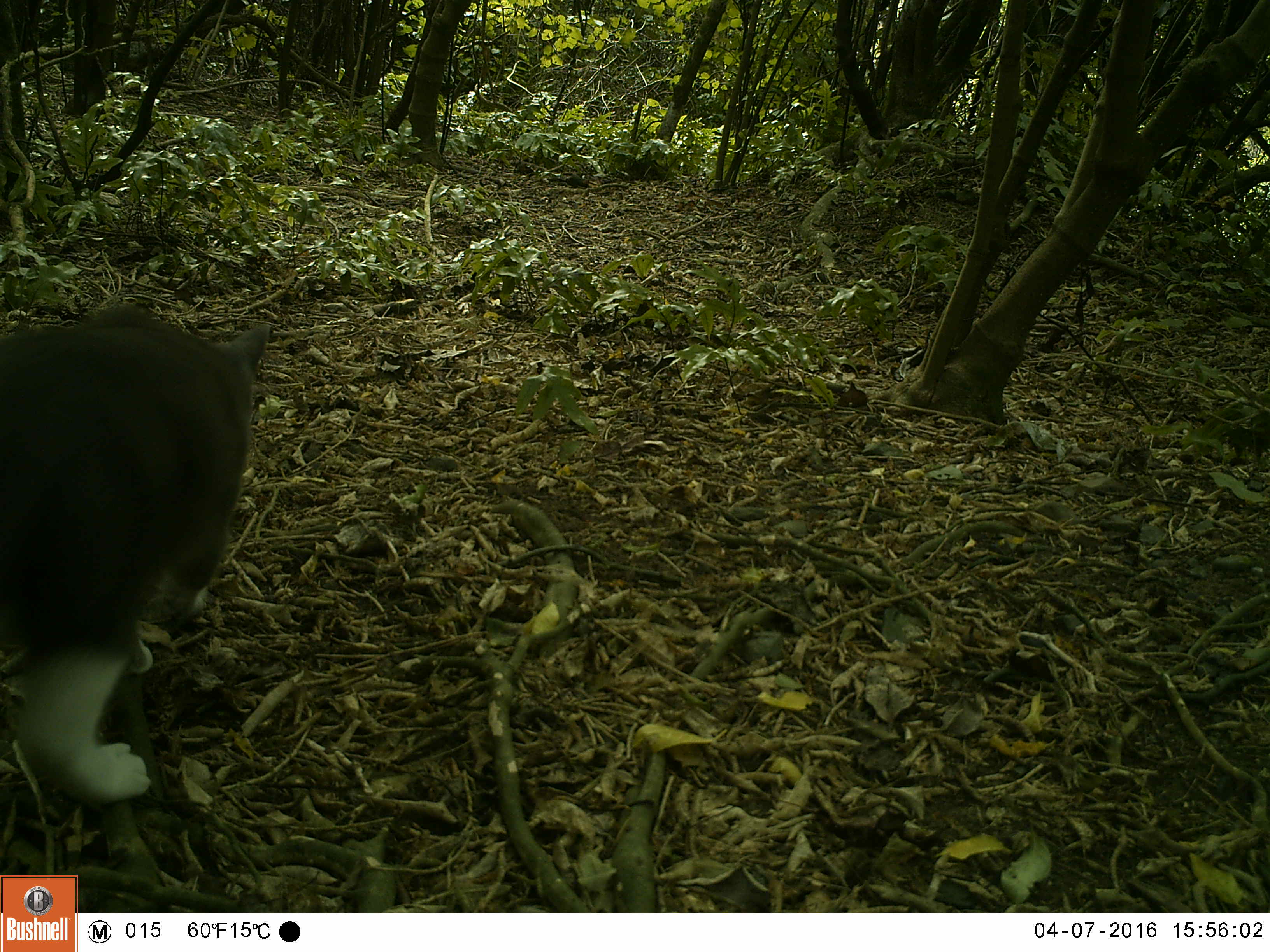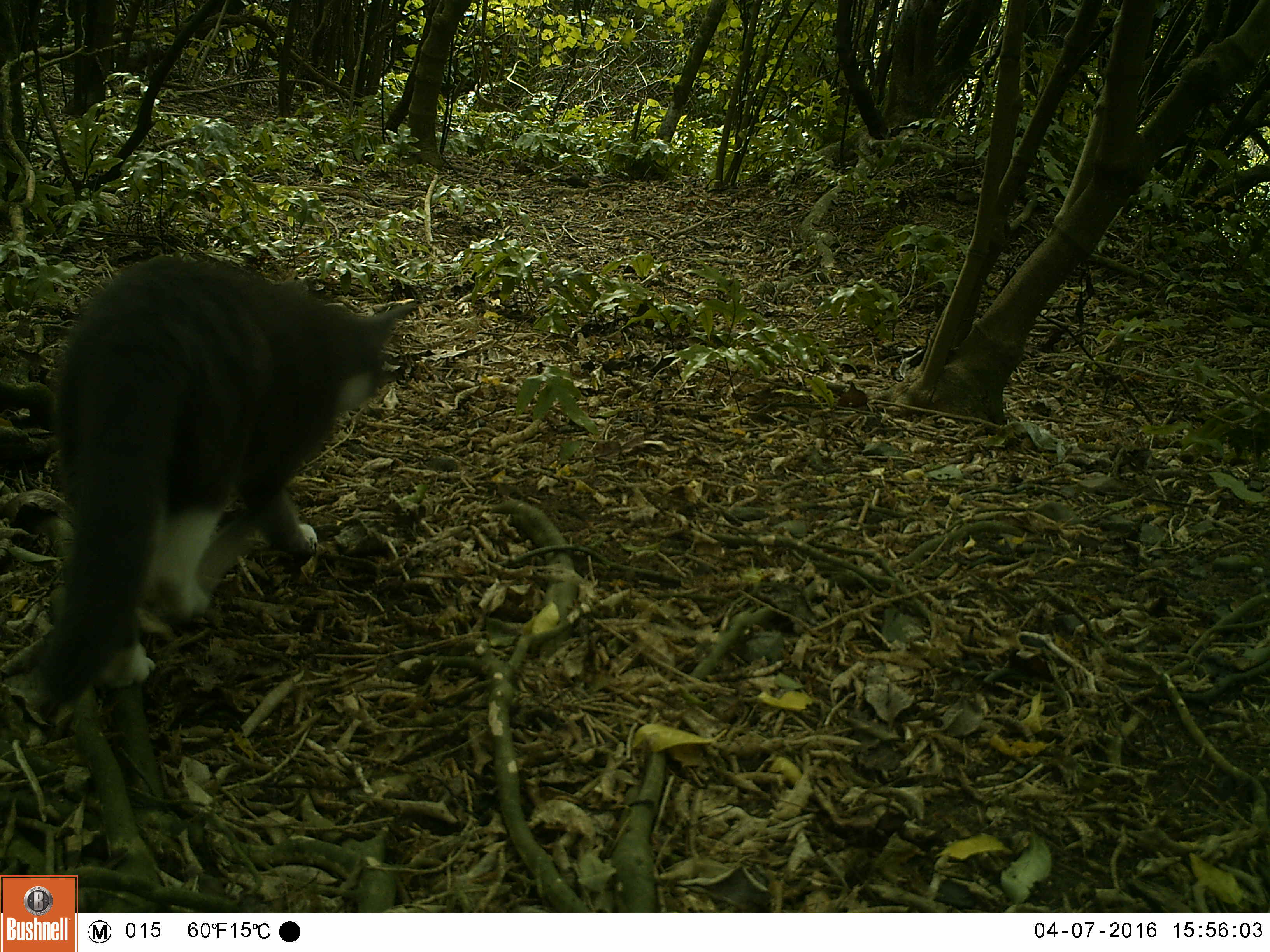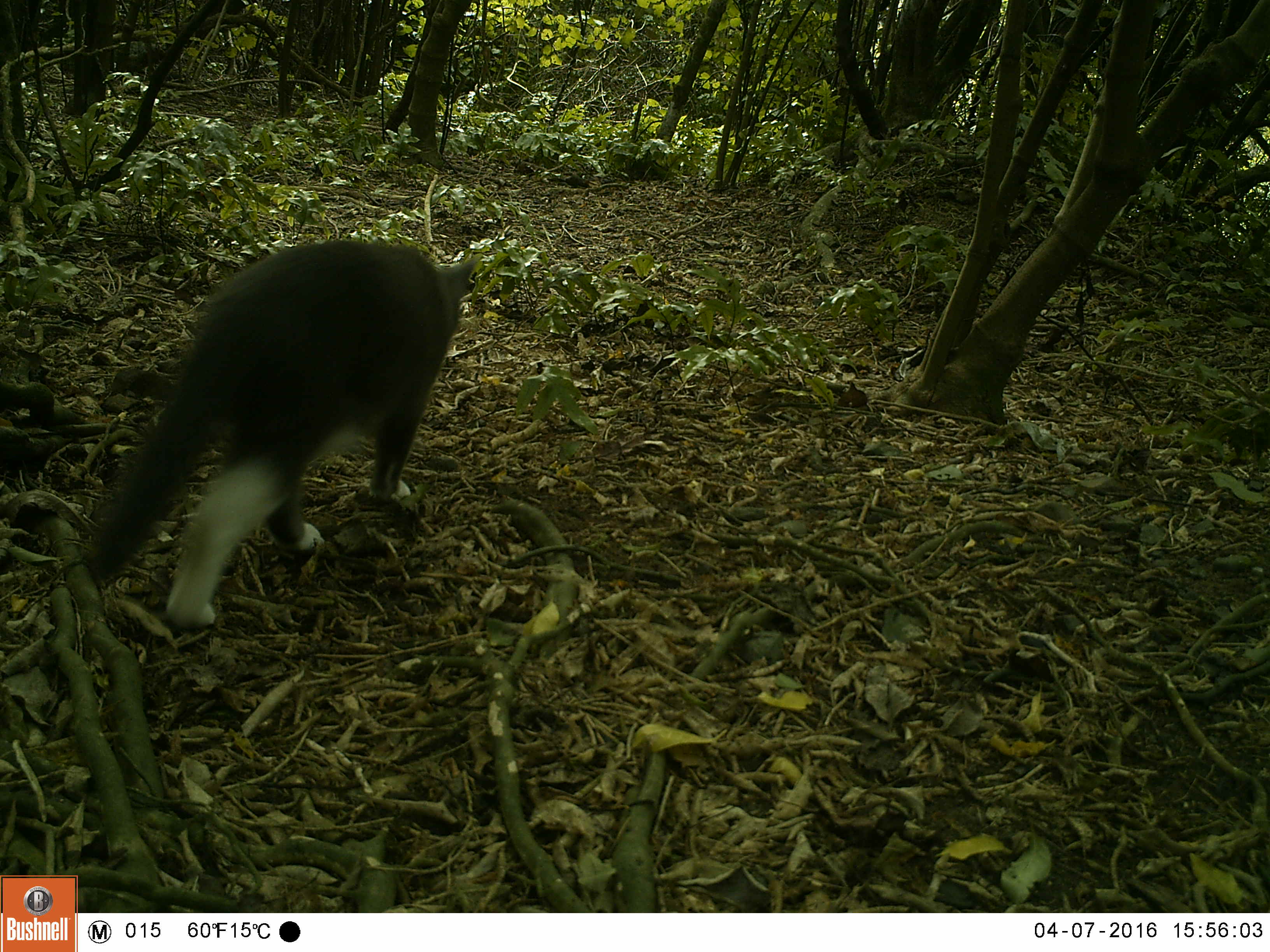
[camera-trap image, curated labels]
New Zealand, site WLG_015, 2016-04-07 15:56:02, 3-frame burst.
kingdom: Animalia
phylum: Chordata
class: Mammalia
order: Carnivora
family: Felidae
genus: Felis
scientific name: Felis catus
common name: domestic cat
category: cat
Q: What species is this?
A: Cat (domestic cat) (Felis catus).